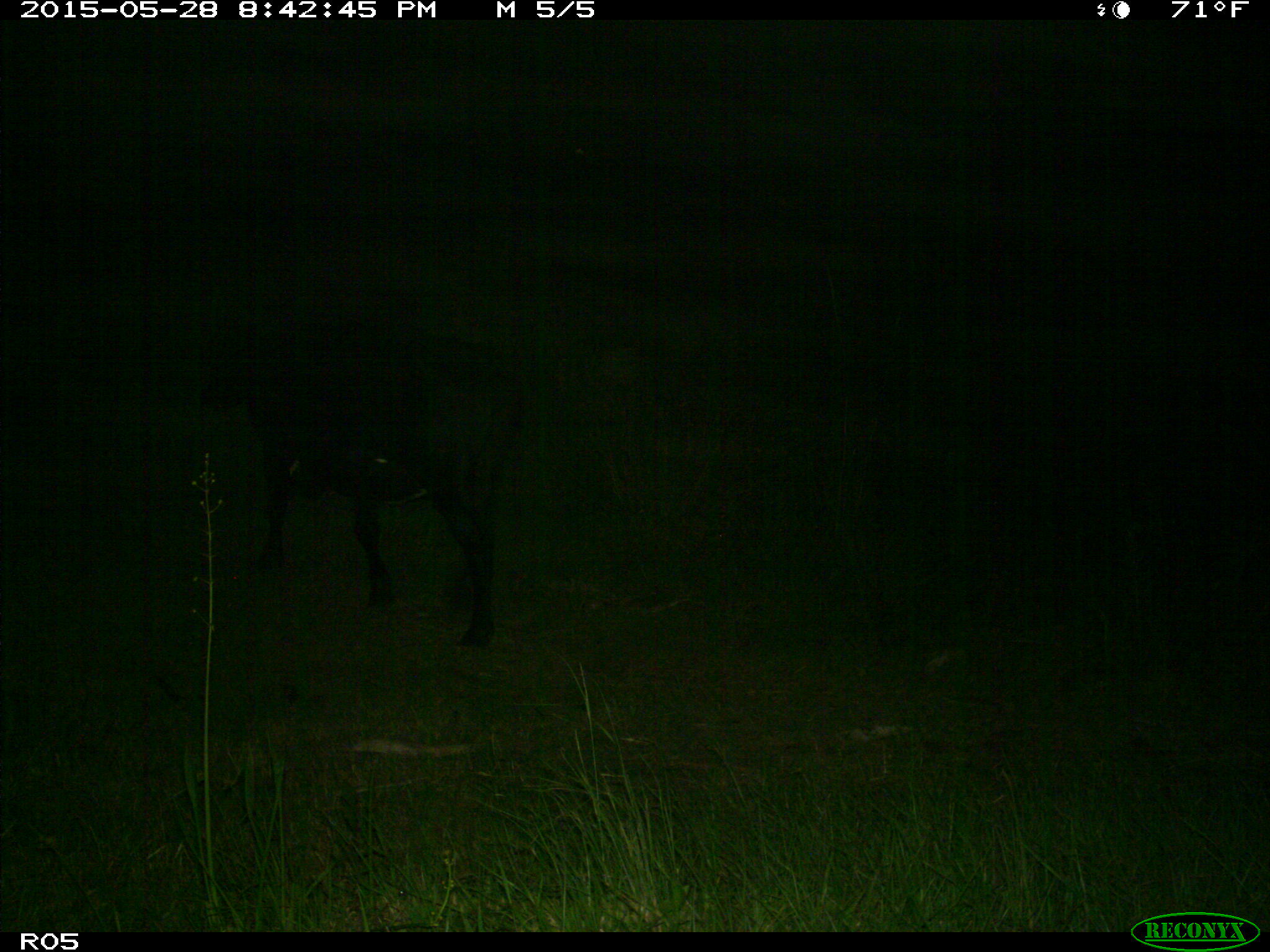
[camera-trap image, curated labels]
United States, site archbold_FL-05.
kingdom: Animalia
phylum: Chordata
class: Mammalia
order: Artiodactyla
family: Bovidae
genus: Bos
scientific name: Bos taurus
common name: domestic cow